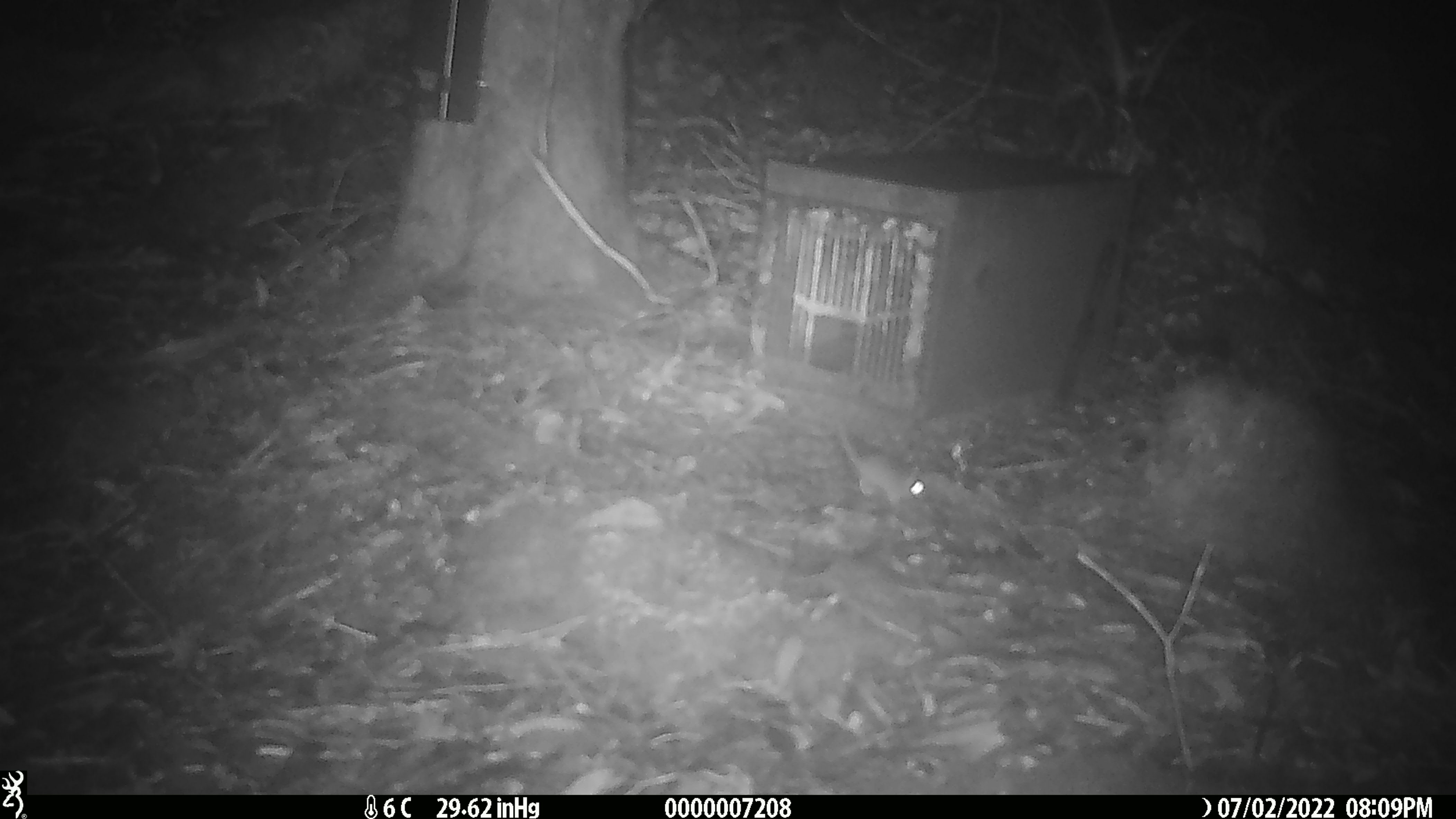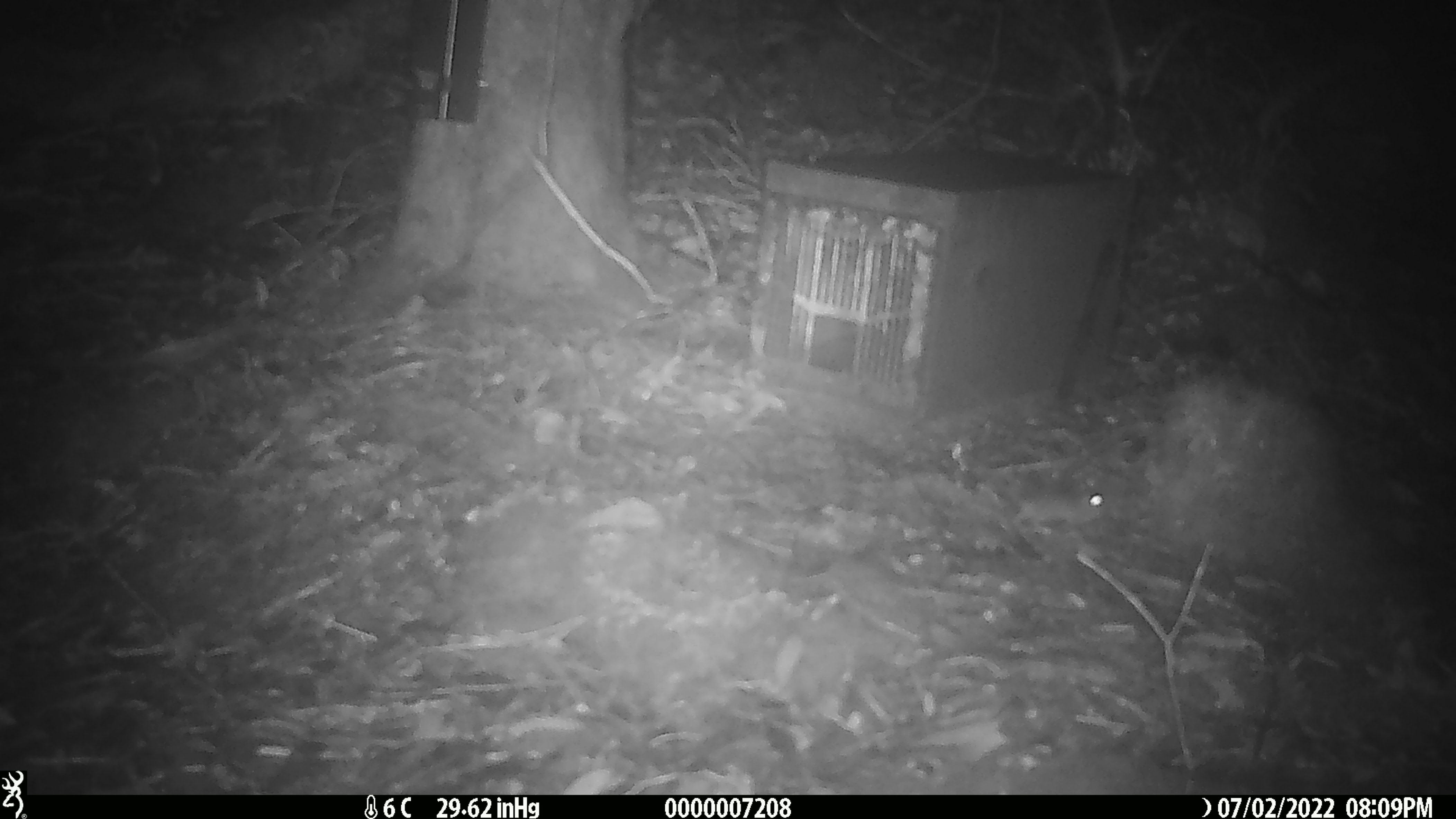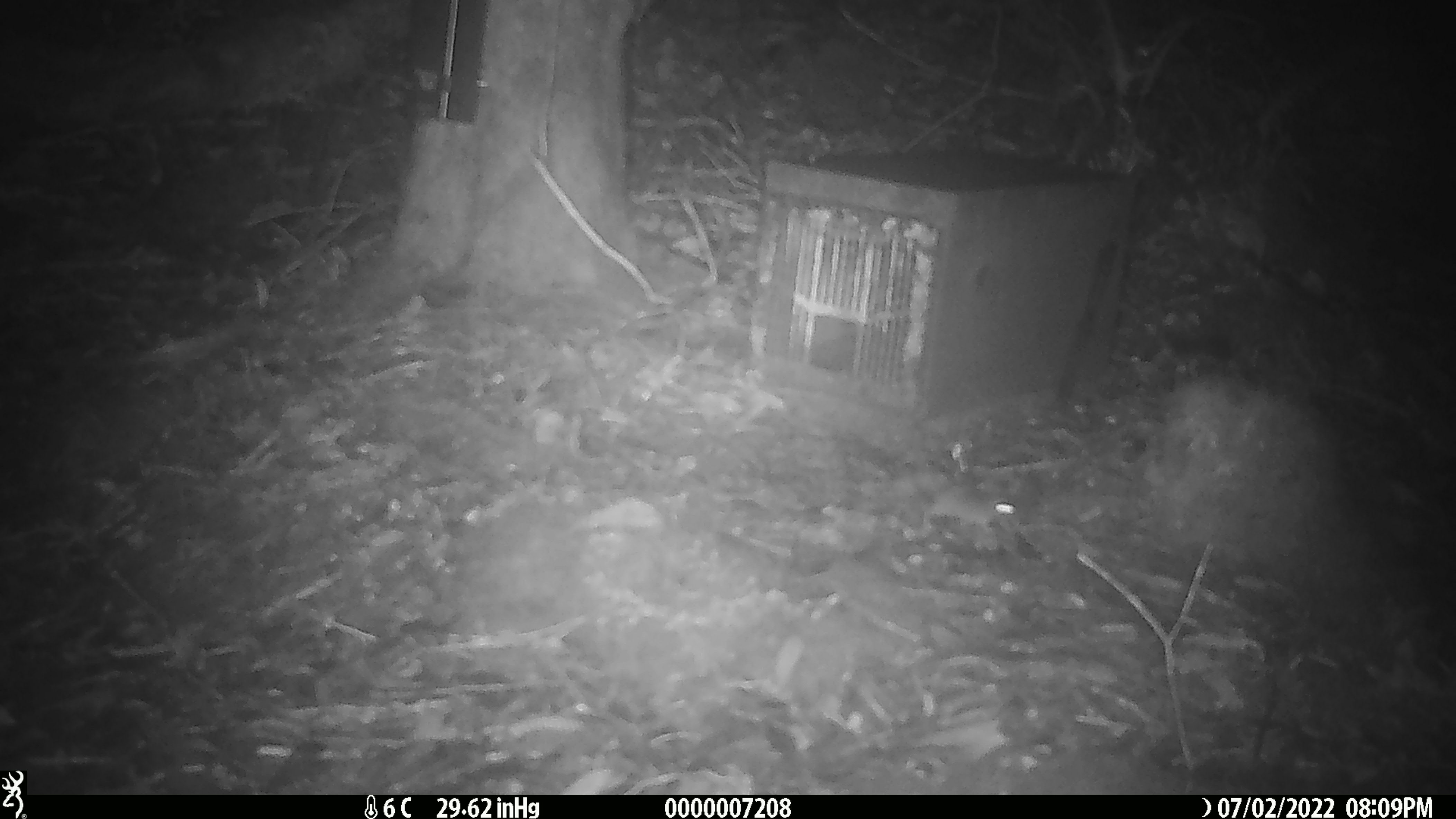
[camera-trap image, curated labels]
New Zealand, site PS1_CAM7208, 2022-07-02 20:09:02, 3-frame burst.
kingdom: Animalia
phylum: Chordata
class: Mammalia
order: Rodentia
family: Muridae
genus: Mus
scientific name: Mus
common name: mouse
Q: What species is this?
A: Mouse (Mus).